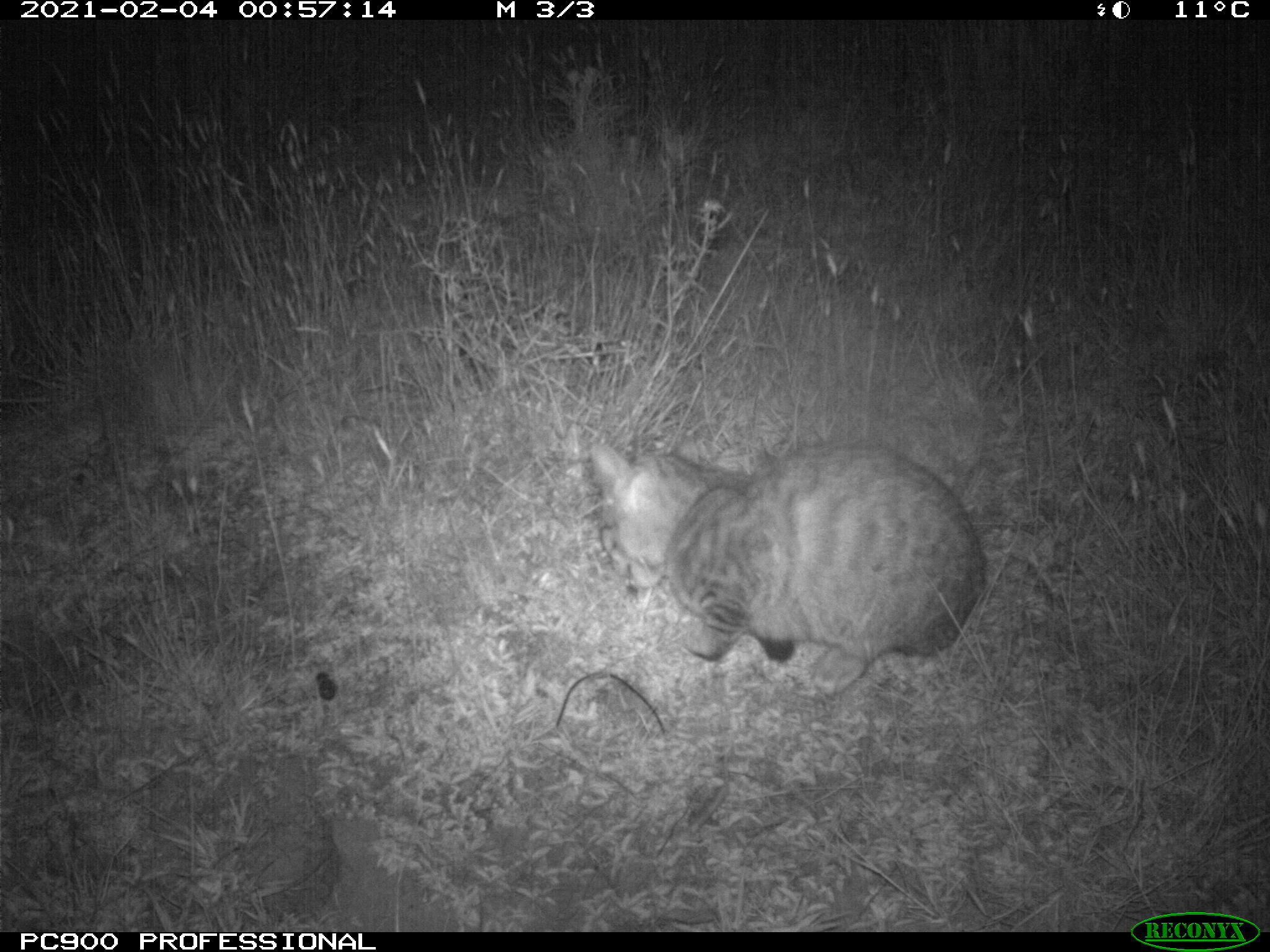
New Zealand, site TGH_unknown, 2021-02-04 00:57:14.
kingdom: Animalia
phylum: Chordata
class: Mammalia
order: Carnivora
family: Felidae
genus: Felis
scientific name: Felis catus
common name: domestic cat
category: cat